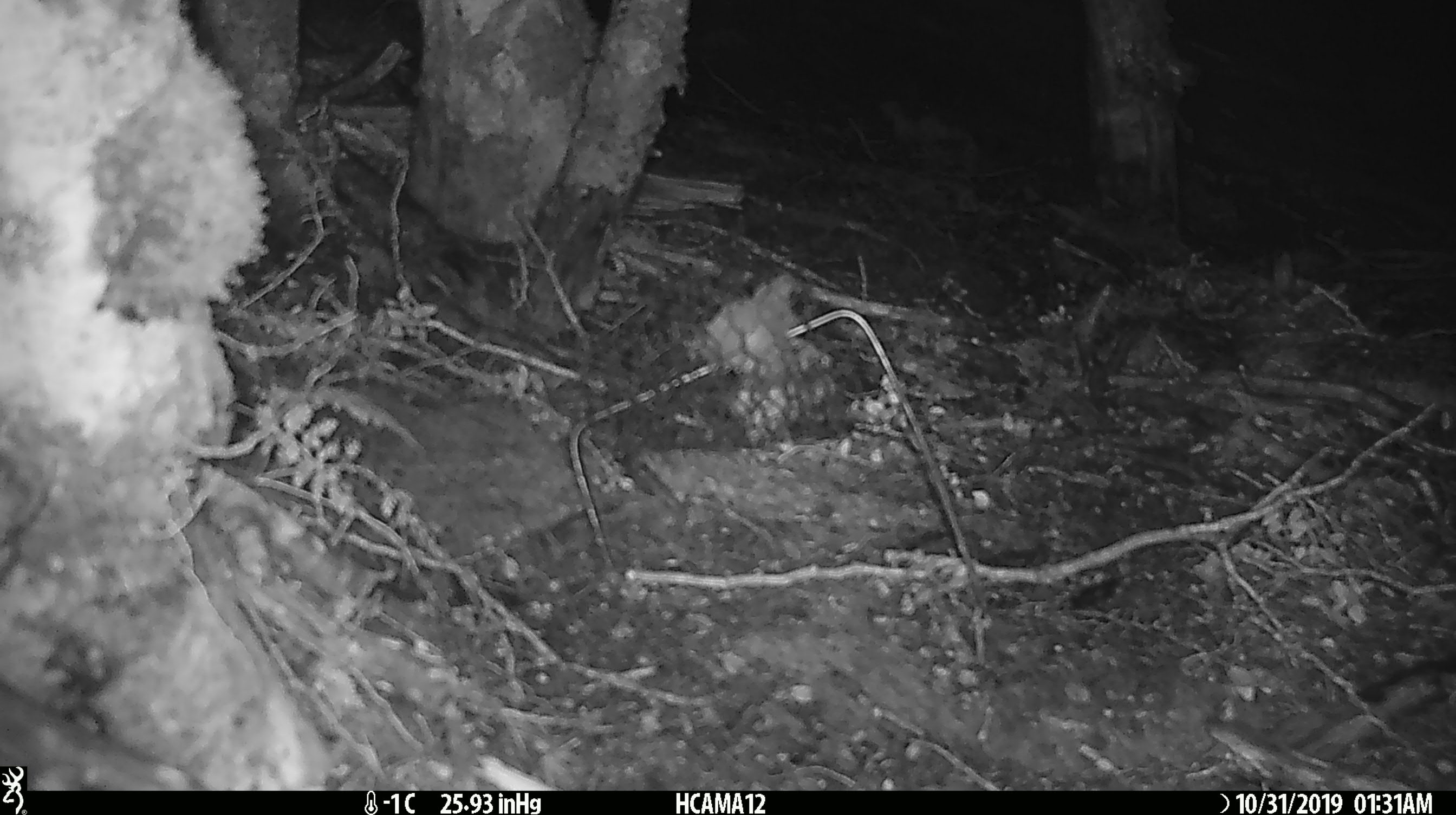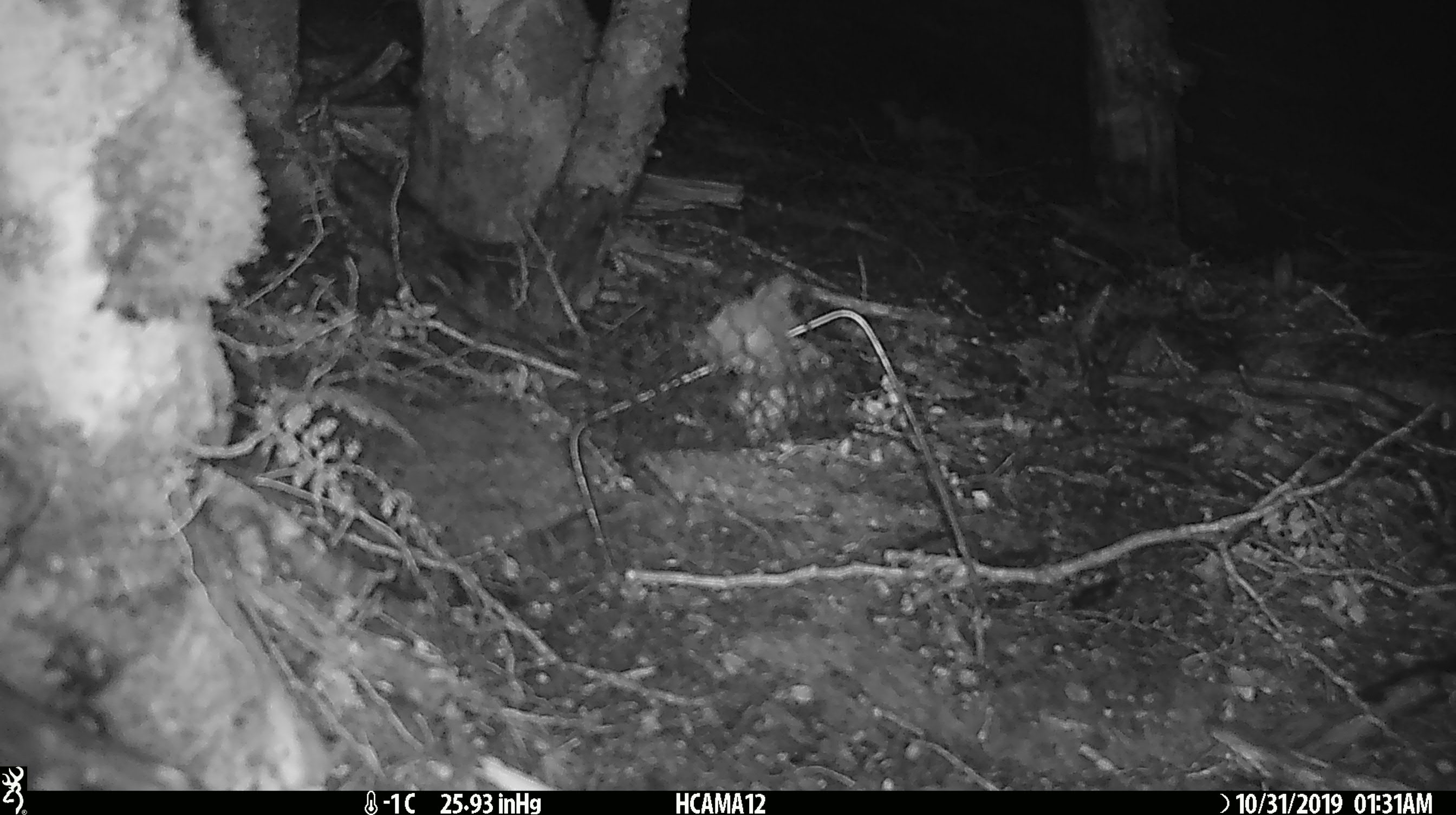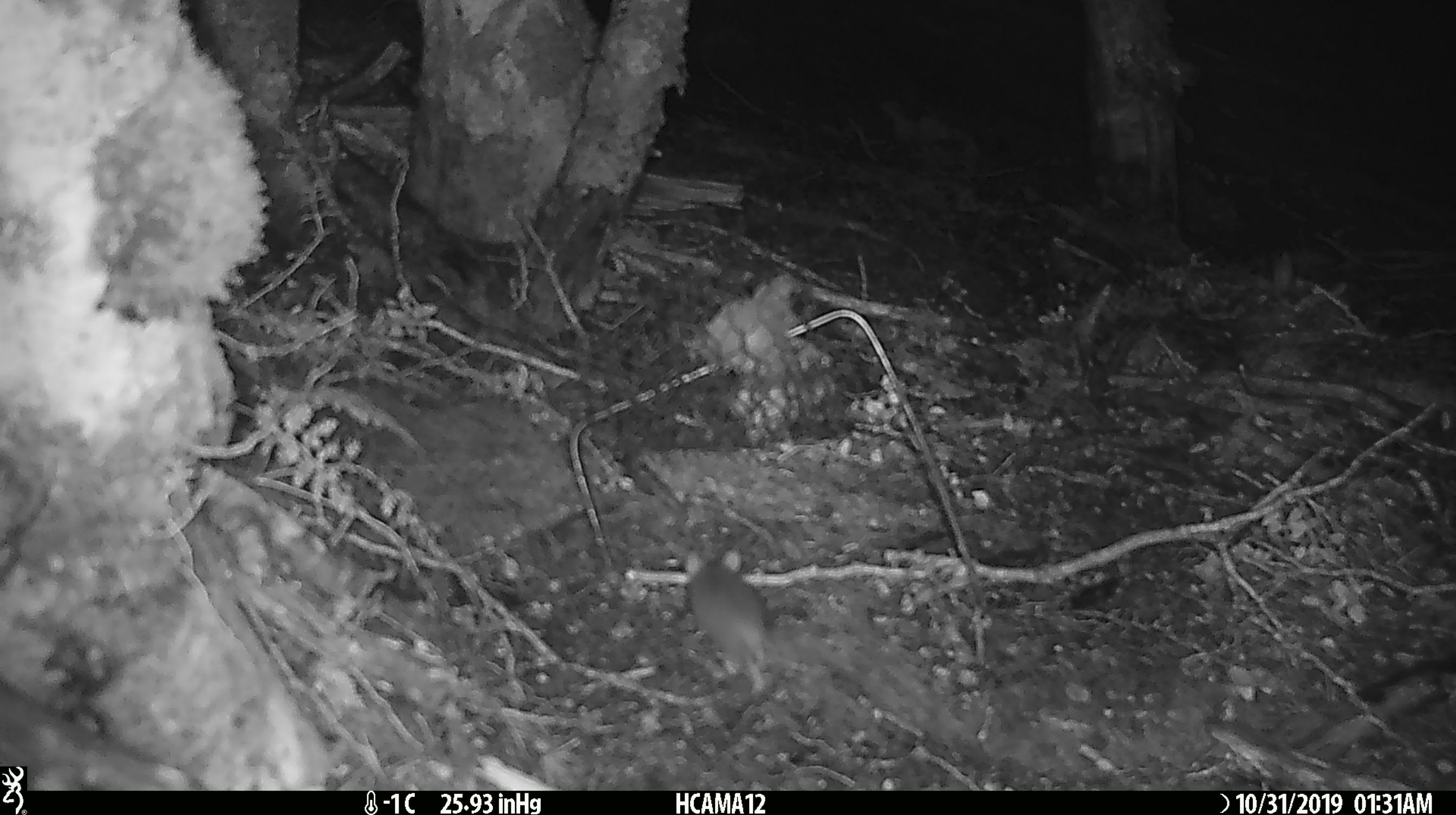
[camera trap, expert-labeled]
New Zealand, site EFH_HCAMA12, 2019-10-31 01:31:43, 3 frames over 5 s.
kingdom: Animalia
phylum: Chordata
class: Mammalia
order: Rodentia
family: Muridae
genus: Mus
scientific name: Mus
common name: mouse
Mouse (Mus).